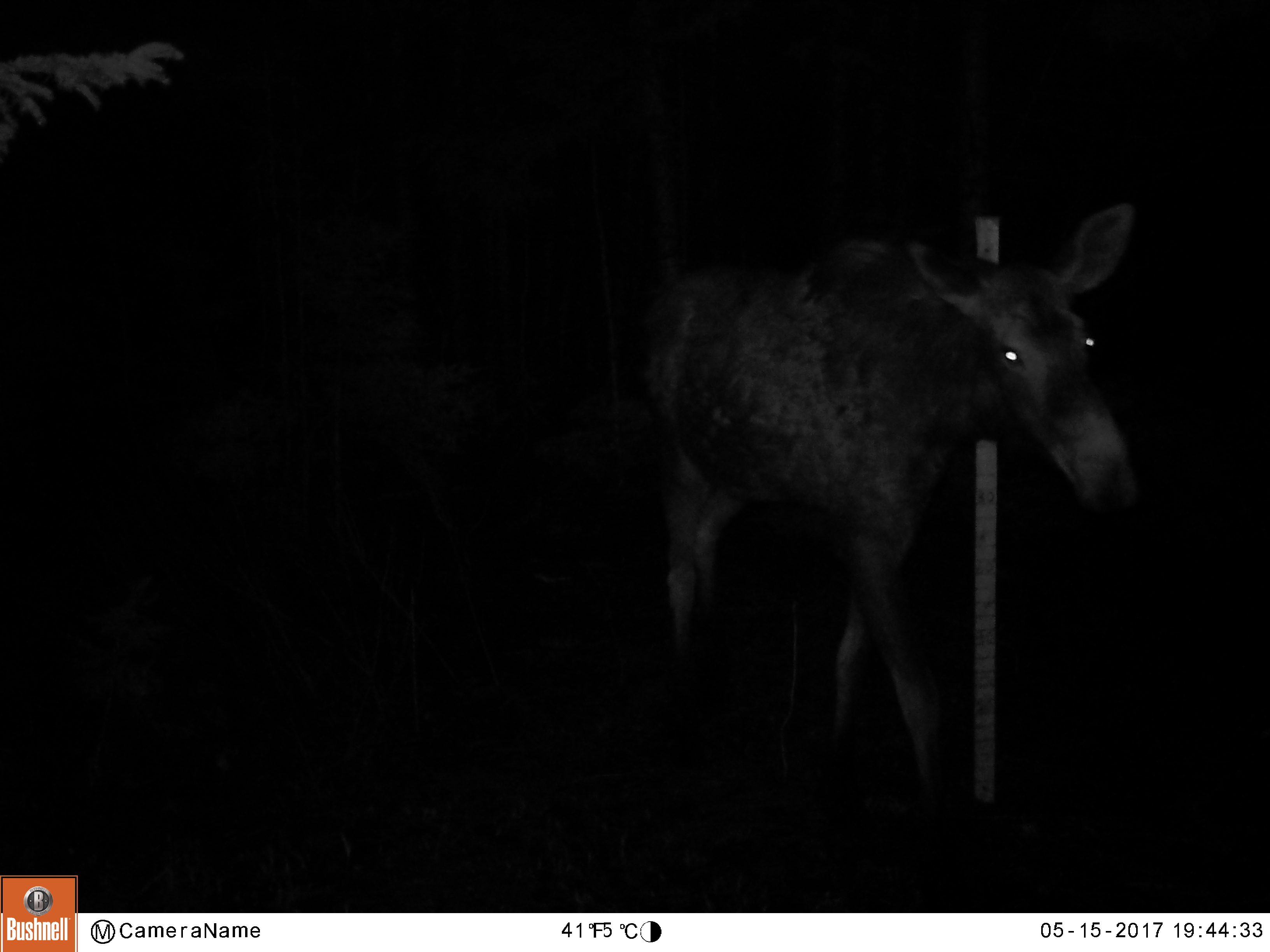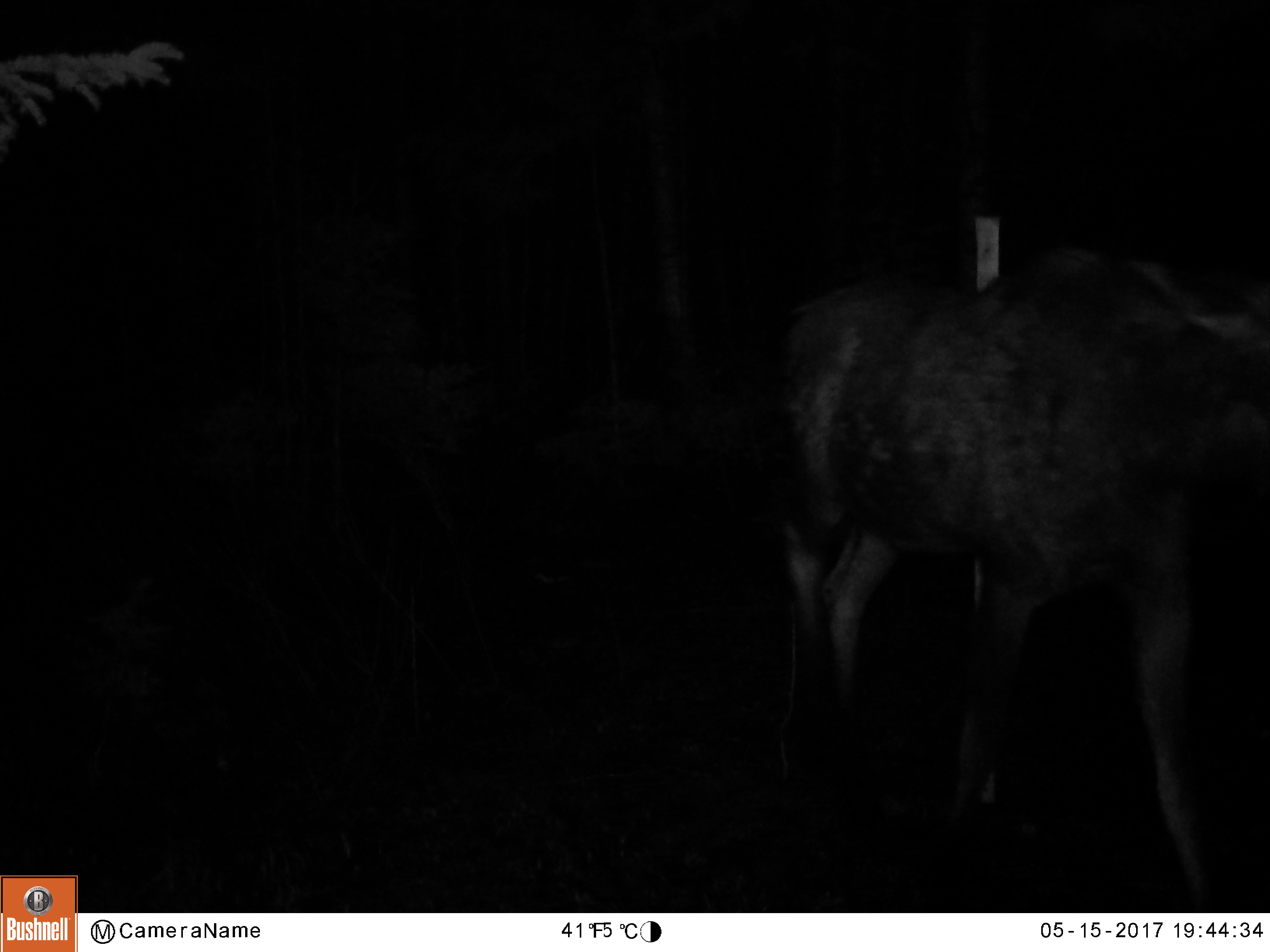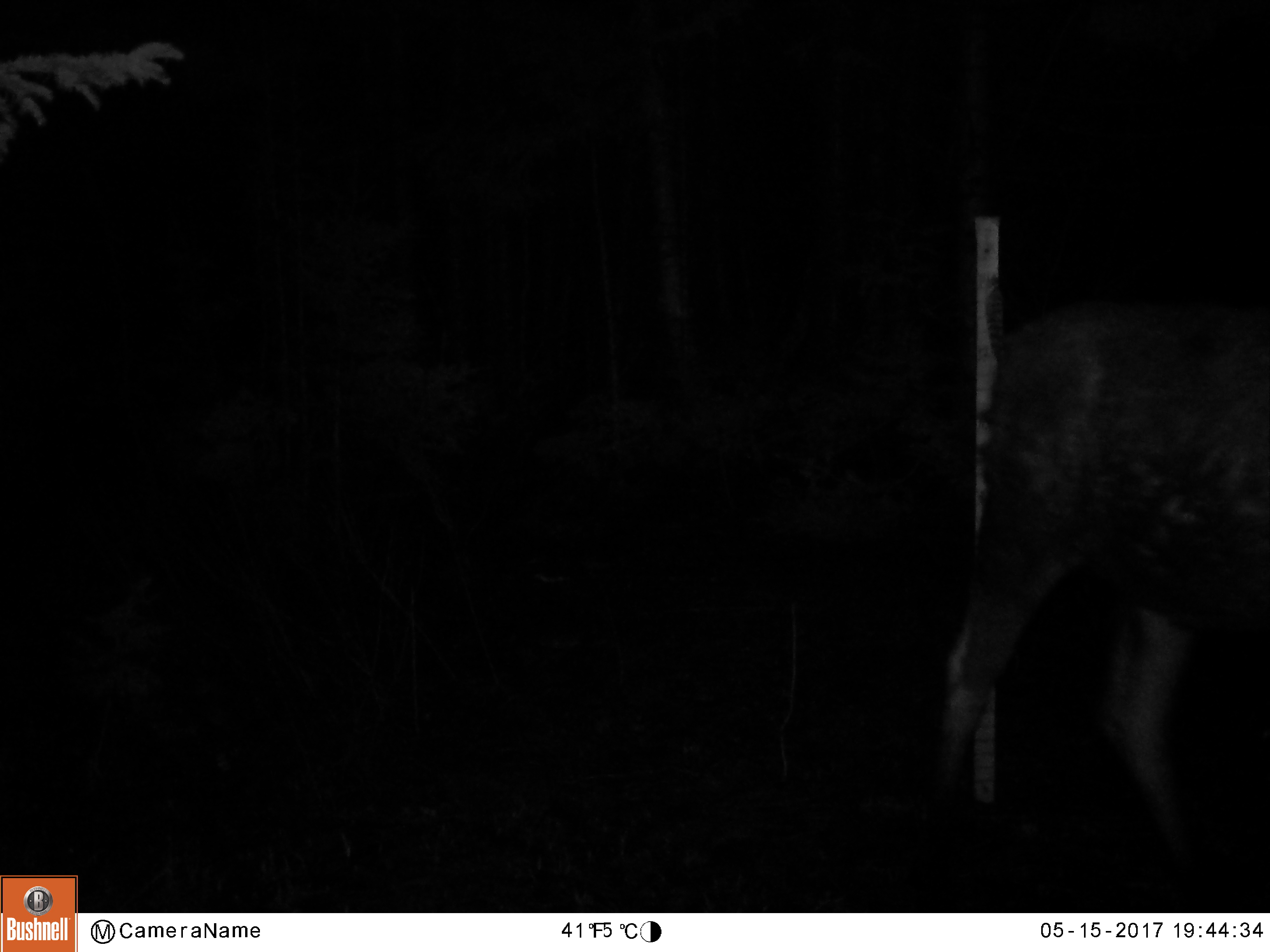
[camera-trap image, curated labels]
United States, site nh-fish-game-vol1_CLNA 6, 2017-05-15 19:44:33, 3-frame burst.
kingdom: Animalia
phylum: Chordata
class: Mammalia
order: Artiodactyla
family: Cervidae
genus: Alces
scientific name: Alces alces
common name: moose